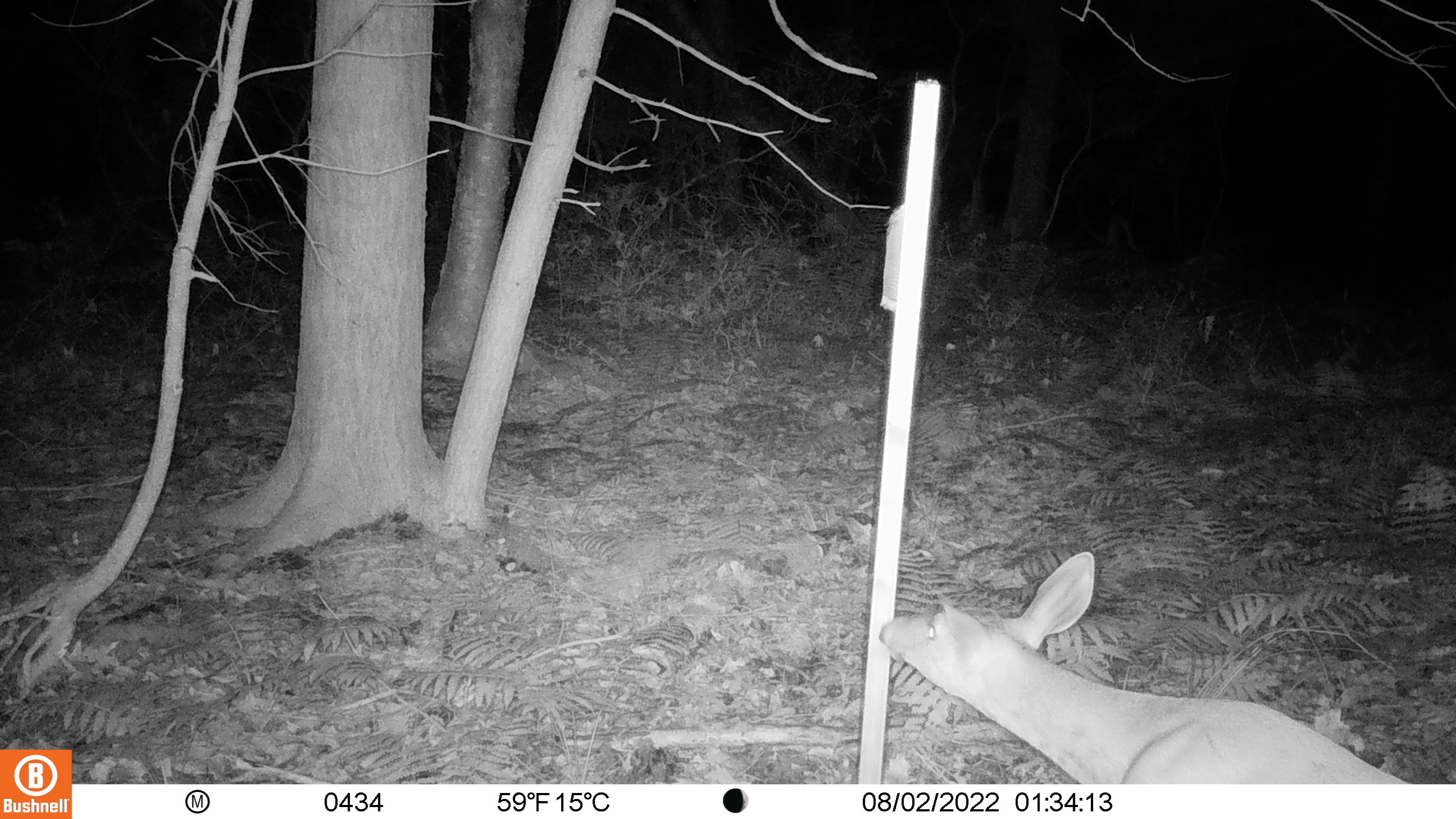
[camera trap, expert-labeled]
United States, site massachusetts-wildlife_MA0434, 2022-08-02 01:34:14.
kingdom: Animalia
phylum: Chordata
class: Mammalia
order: Artiodactyla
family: Cervidae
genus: Odocoileus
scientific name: Odocoileus virginianus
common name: white-tailed deer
White-tailed deer (Odocoileus virginianus).